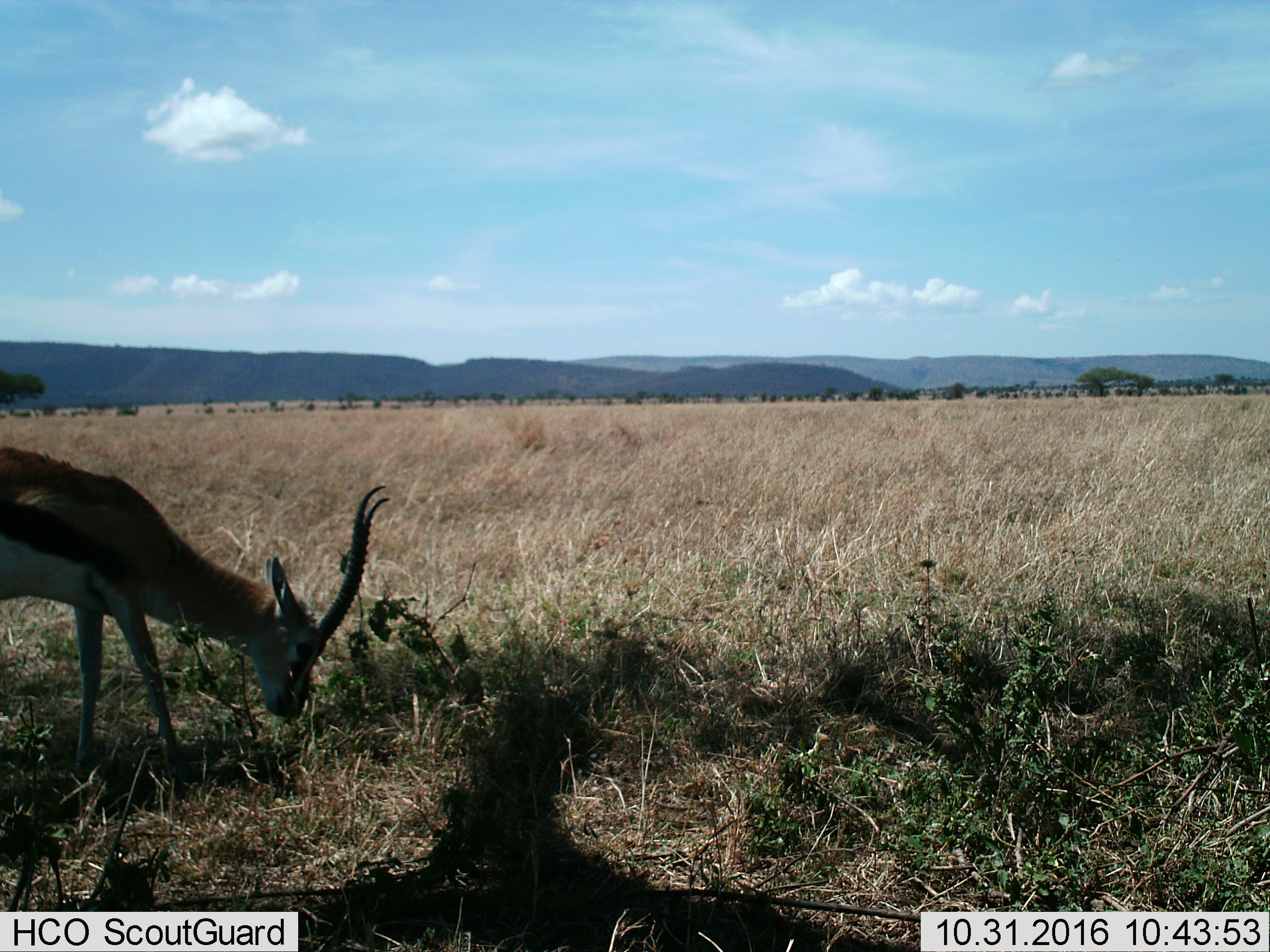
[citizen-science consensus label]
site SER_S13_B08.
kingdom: Animalia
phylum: Chordata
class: Mammalia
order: Artiodactyla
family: Bovidae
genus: Eudorcas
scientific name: Eudorcas thomsonii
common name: thomson's gazelle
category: gazellethomsons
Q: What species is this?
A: Gazellethomsons (thomson's gazelle) (Eudorcas thomsonii).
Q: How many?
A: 1.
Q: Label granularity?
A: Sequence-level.